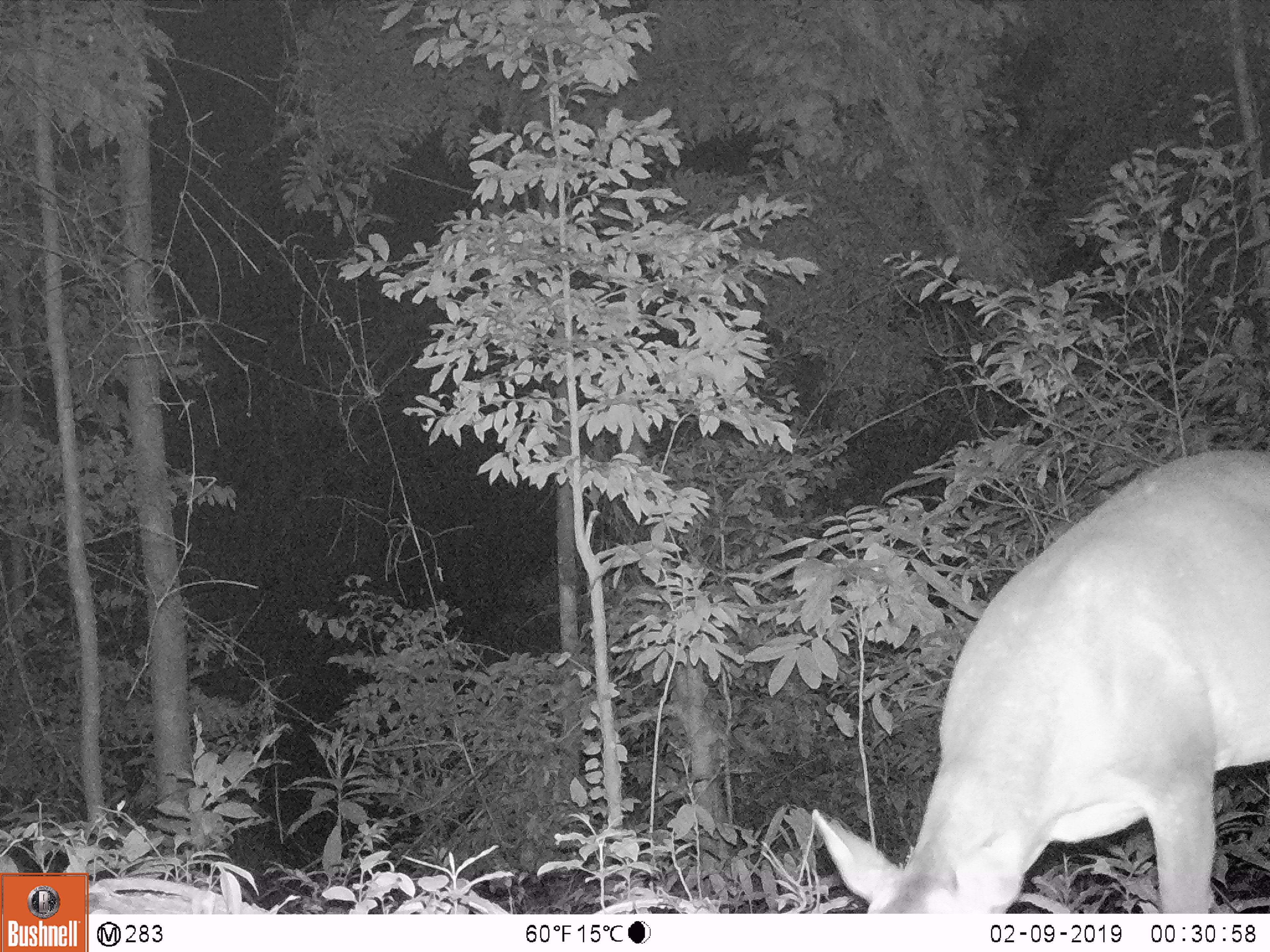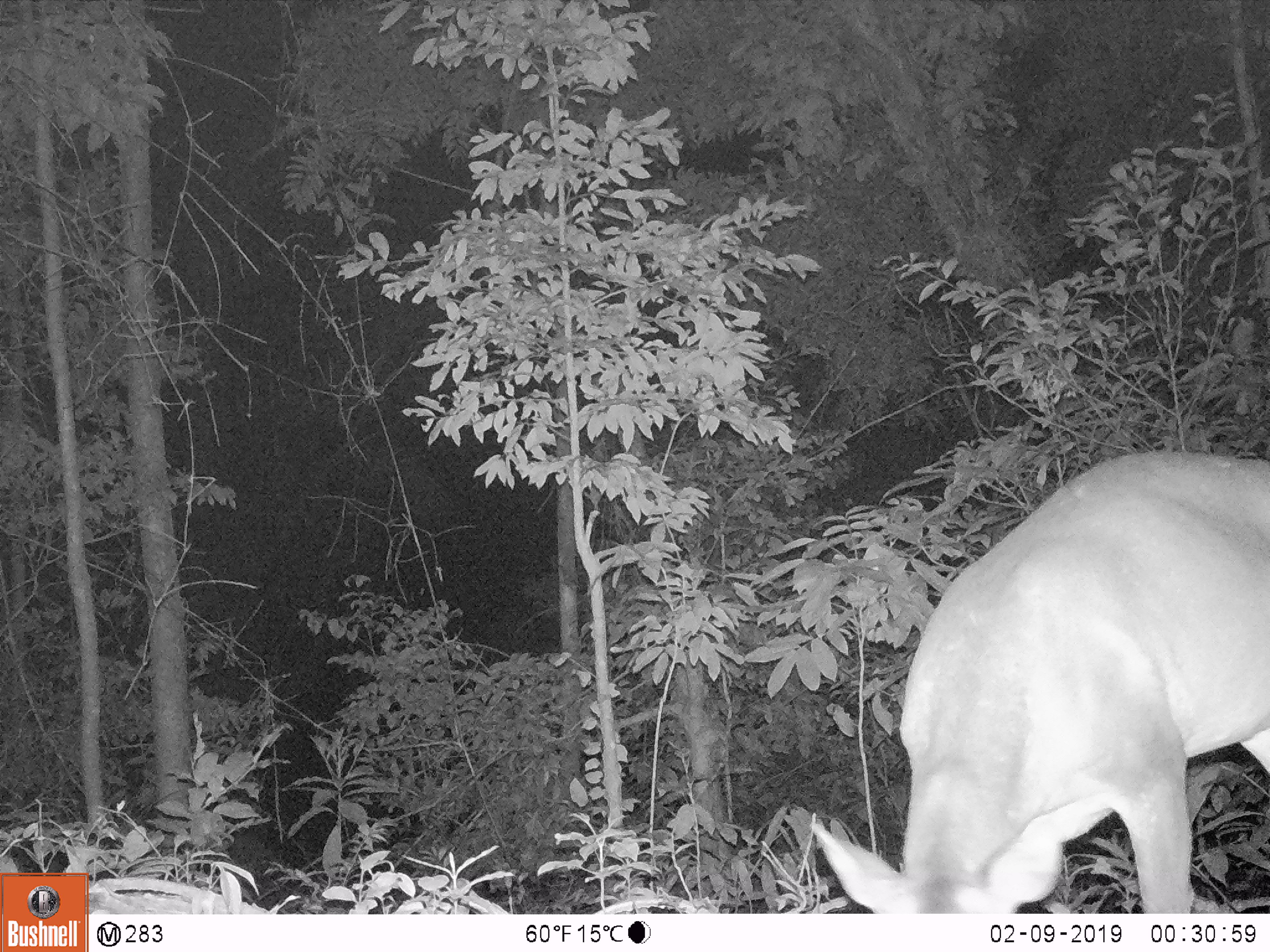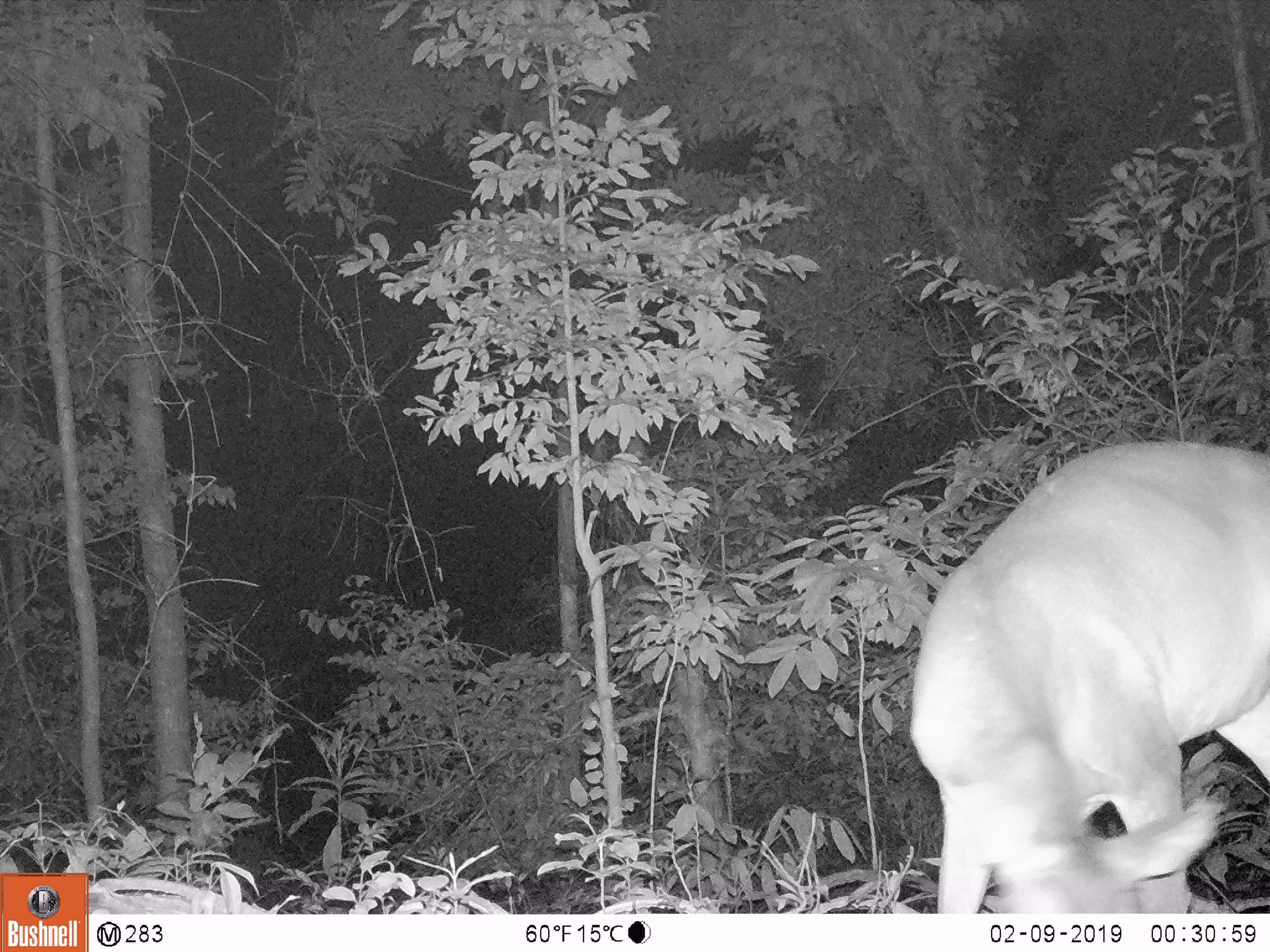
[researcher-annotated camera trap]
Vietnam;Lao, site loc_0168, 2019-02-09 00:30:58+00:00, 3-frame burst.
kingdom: Animalia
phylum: Chordata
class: Mammalia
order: Artiodactyla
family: Cervidae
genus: Muntiacus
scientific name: Muntiacus vuquangensis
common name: large-antlered muntjac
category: large antlered muntjac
Large antlered muntjac (large-antlered muntjac) (Muntiacus vuquangensis). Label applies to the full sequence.